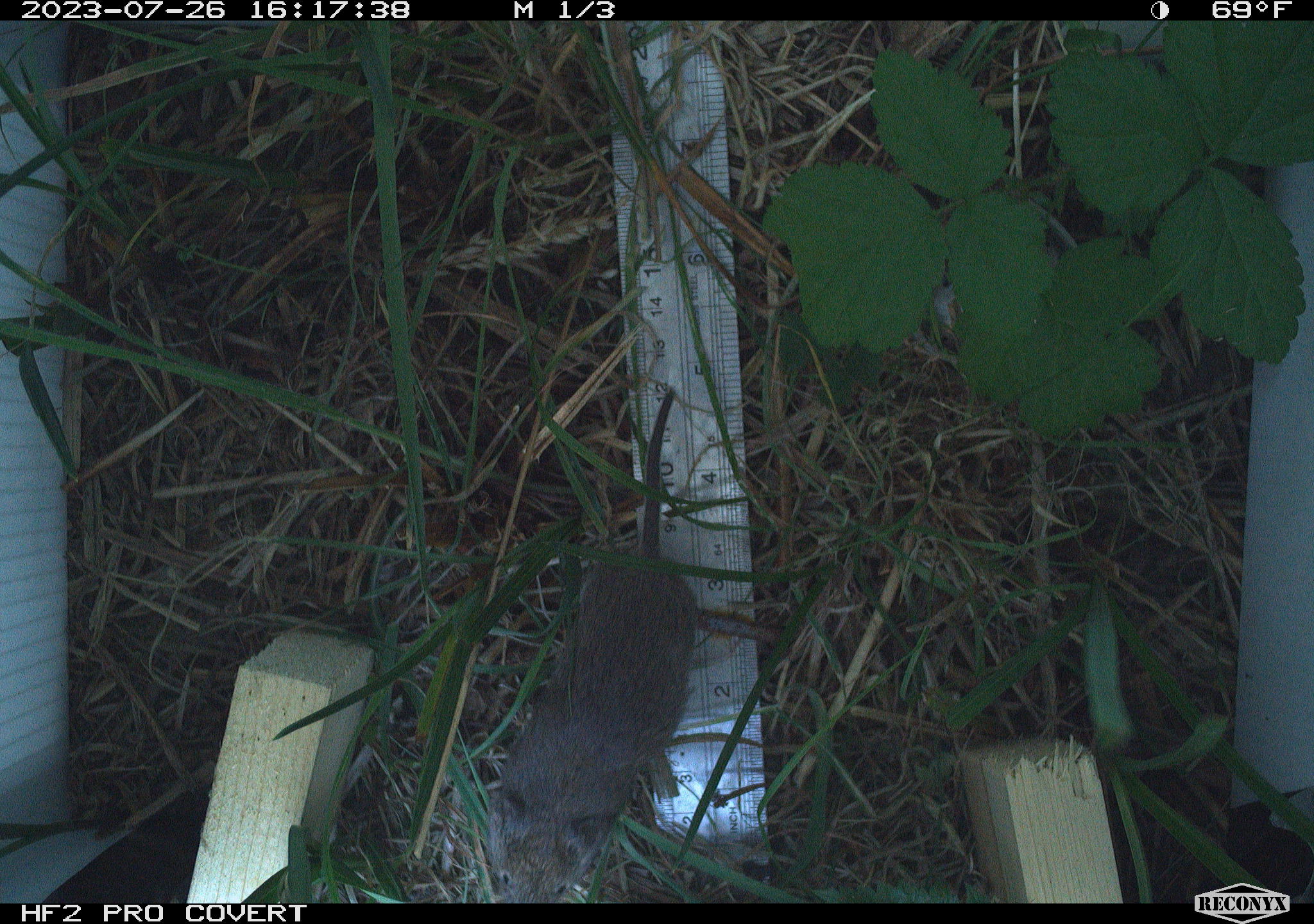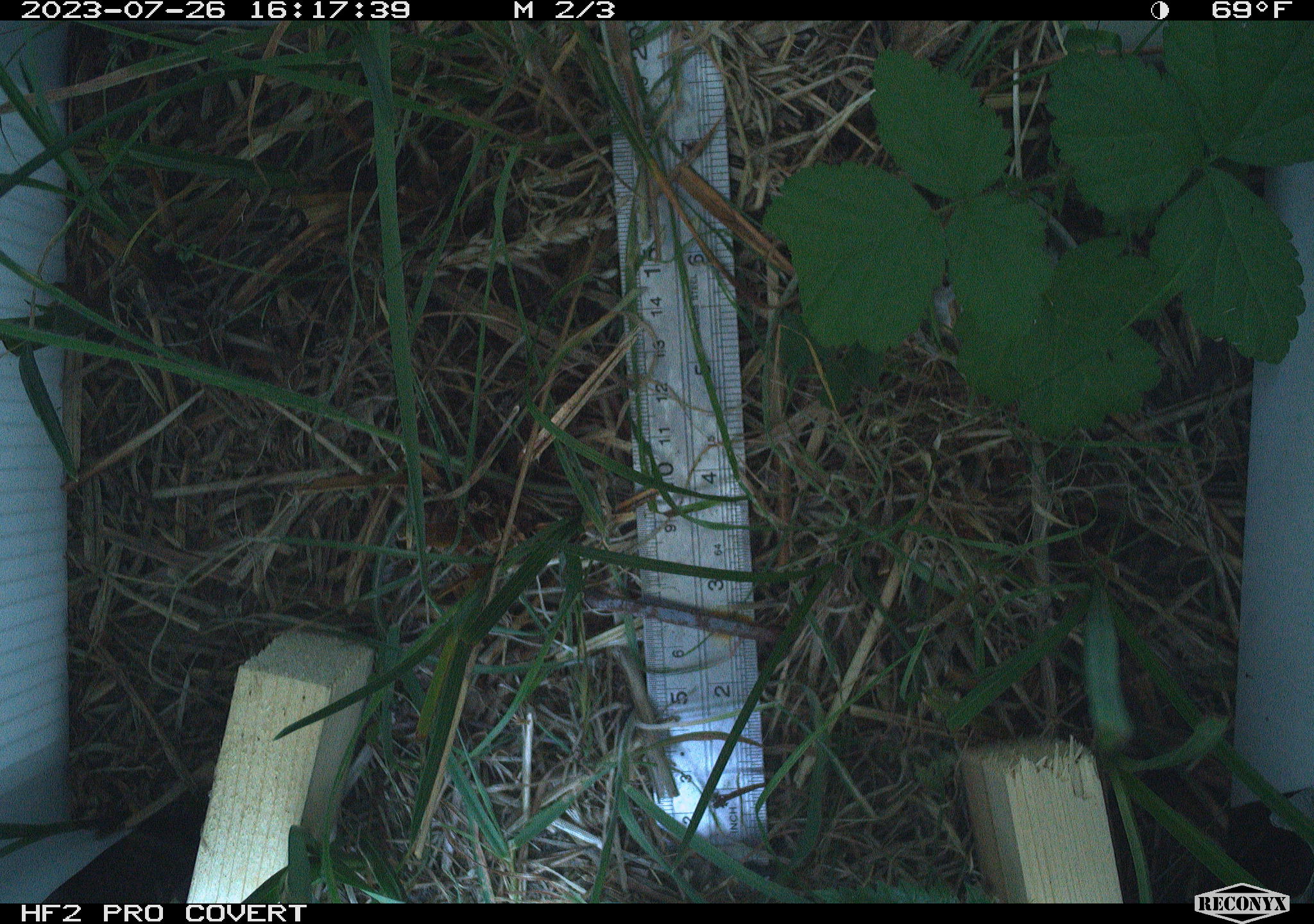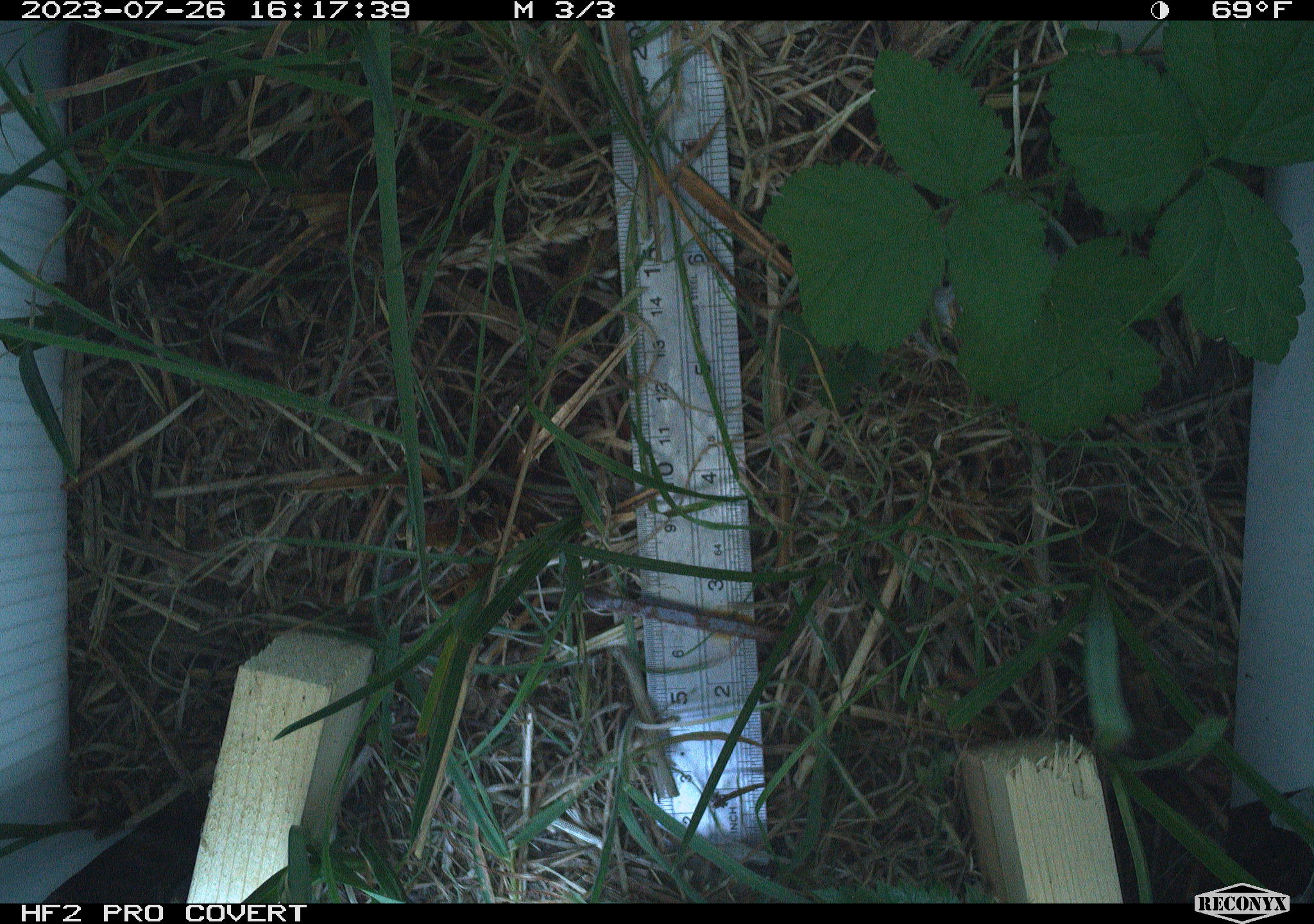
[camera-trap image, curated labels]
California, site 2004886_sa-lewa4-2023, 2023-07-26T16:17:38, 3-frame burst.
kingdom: Animalia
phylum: Chordata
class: Mammalia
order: Rodentia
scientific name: Rodentia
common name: mouse species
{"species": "mouse species (Rodentia)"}